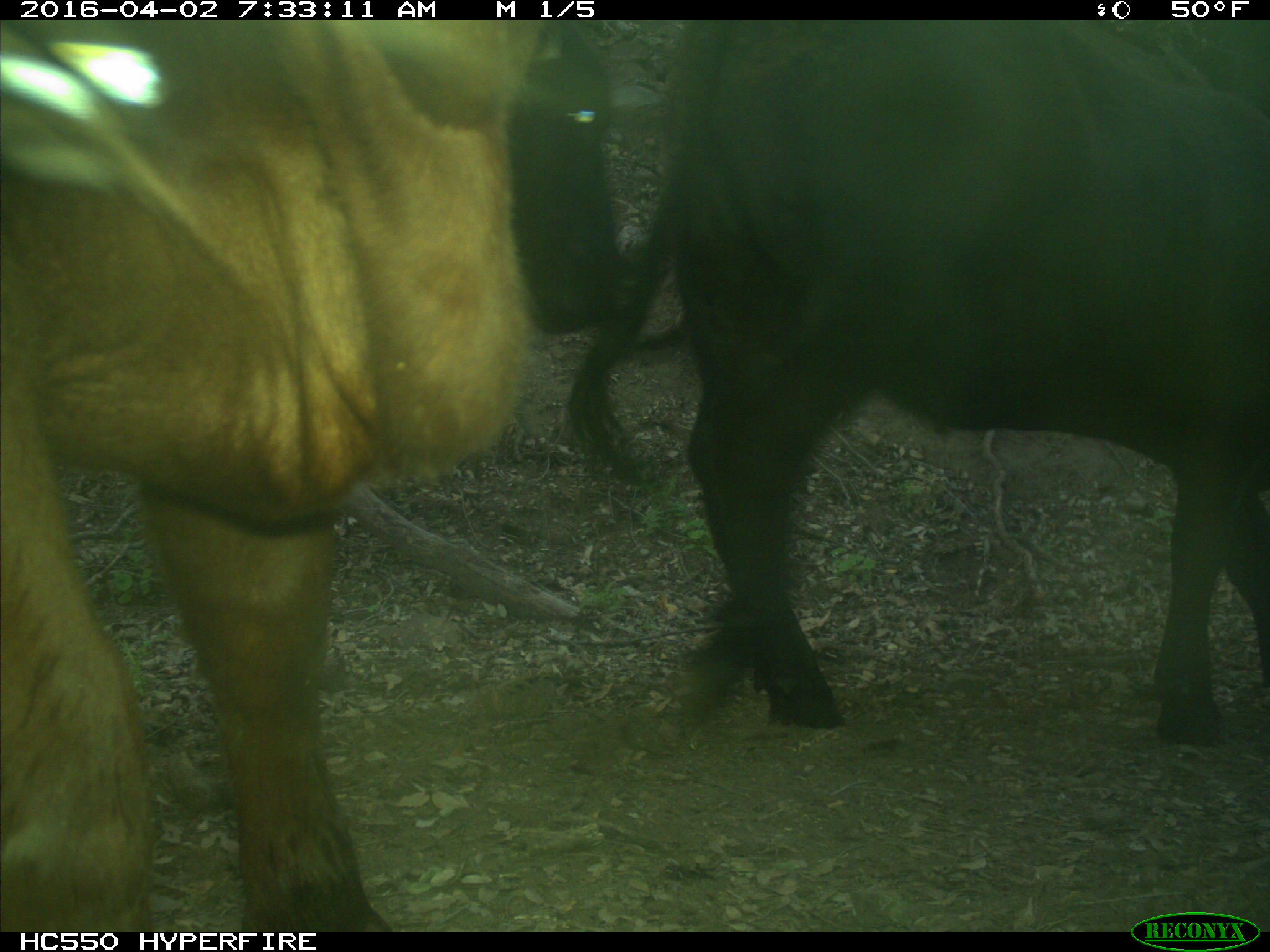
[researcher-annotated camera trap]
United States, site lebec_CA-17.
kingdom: Animalia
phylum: Chordata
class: Mammalia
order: Artiodactyla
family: Bovidae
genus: Bos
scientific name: Bos taurus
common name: domestic cow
Bos taurus (domestic cow).